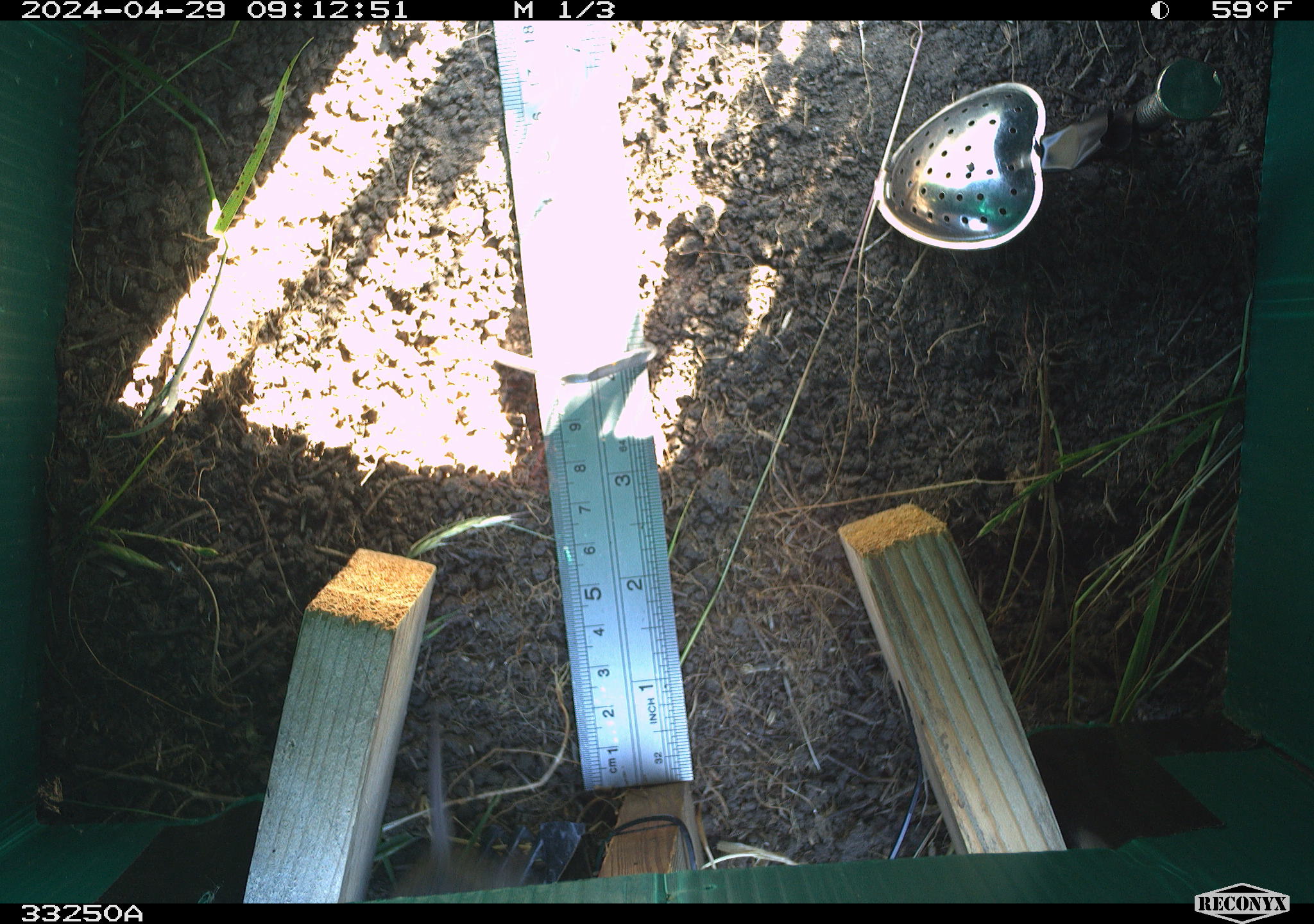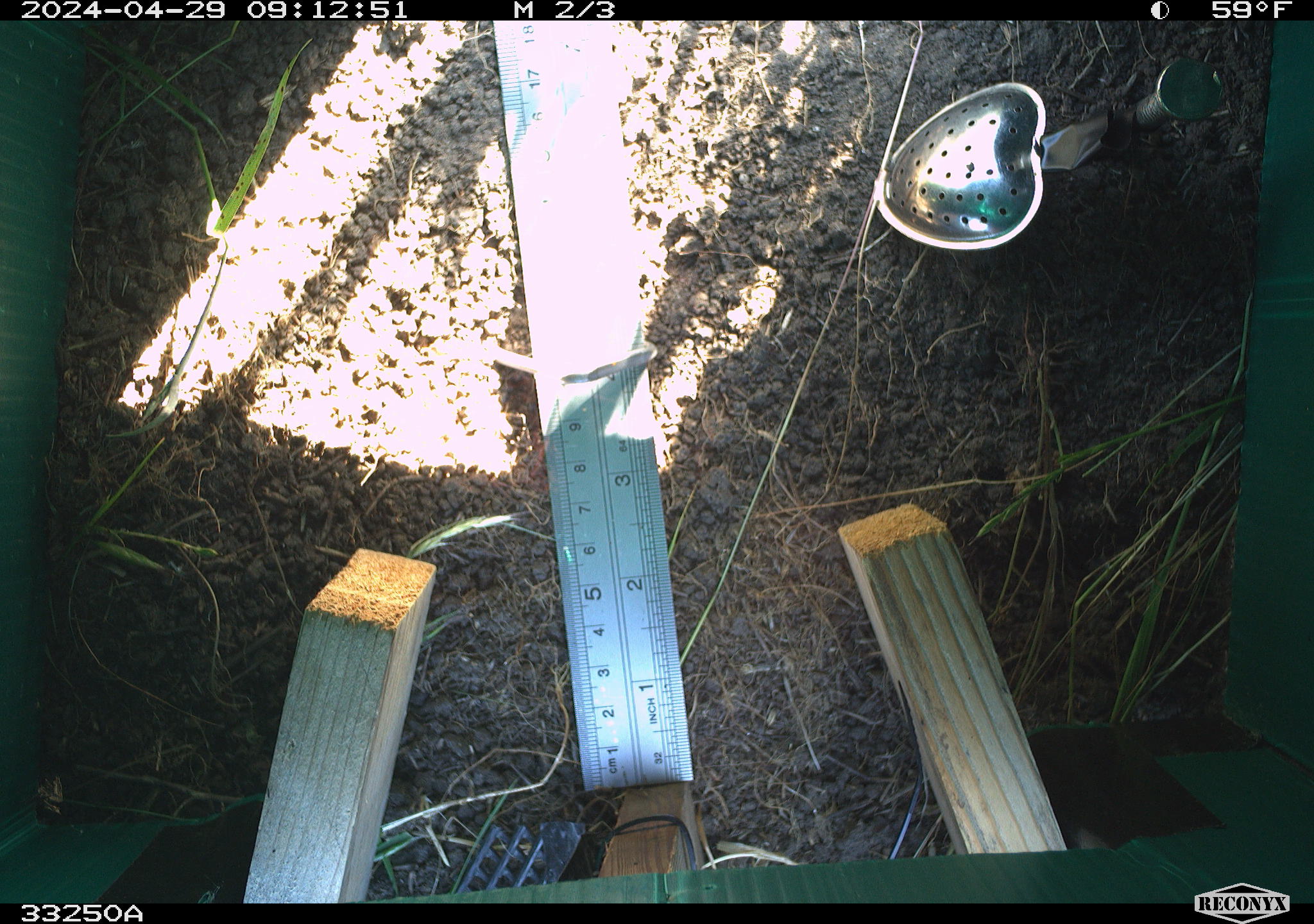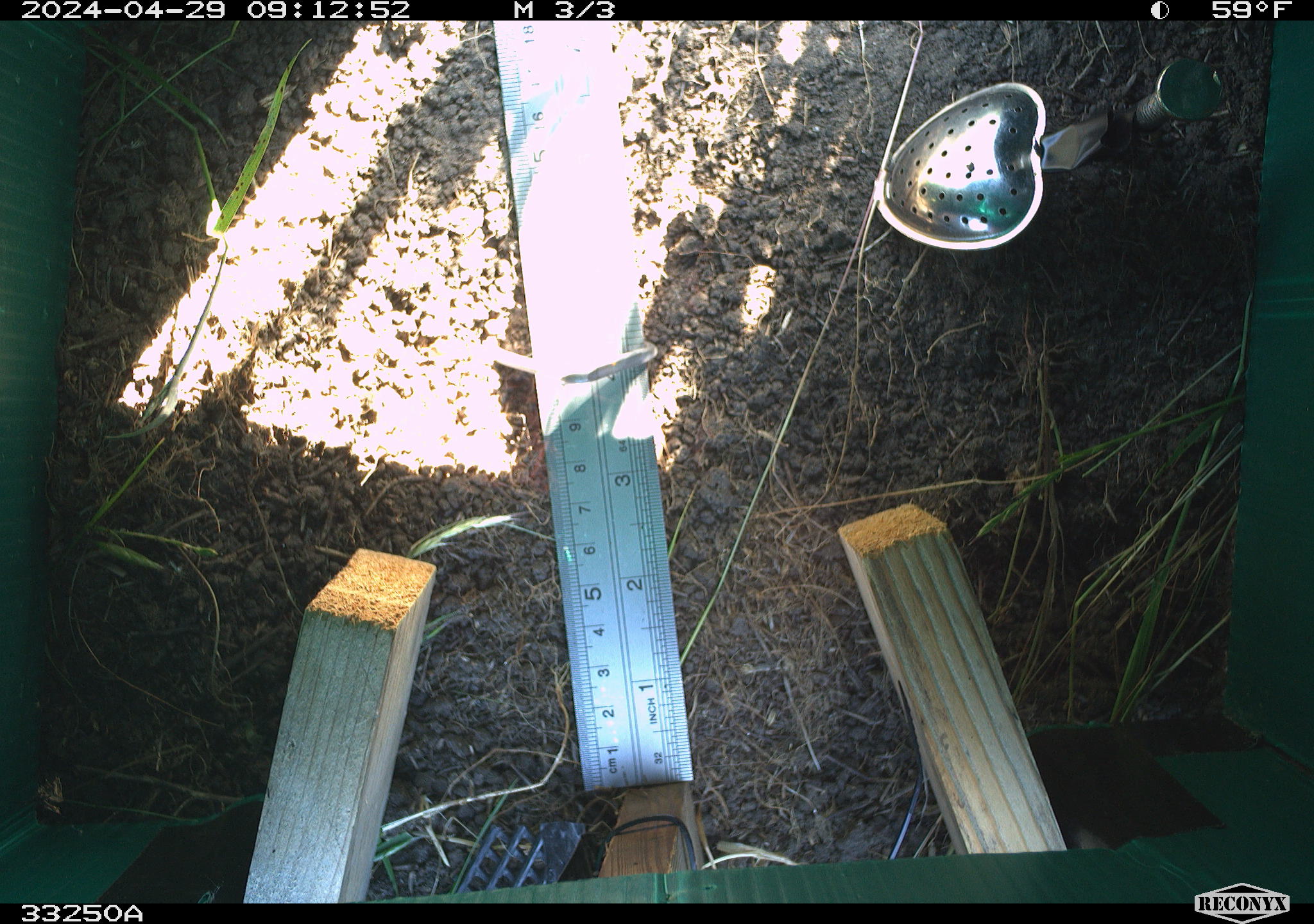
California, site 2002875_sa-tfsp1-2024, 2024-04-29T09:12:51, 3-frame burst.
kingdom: Animalia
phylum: Chordata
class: Mammalia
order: Rodentia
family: Cricetidae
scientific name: Arvicolinae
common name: voles, lemmings, and muskrats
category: arvicolinae subfamily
Arvicolinae subfamily (voles, lemmings, and muskrats) (Arvicolinae).